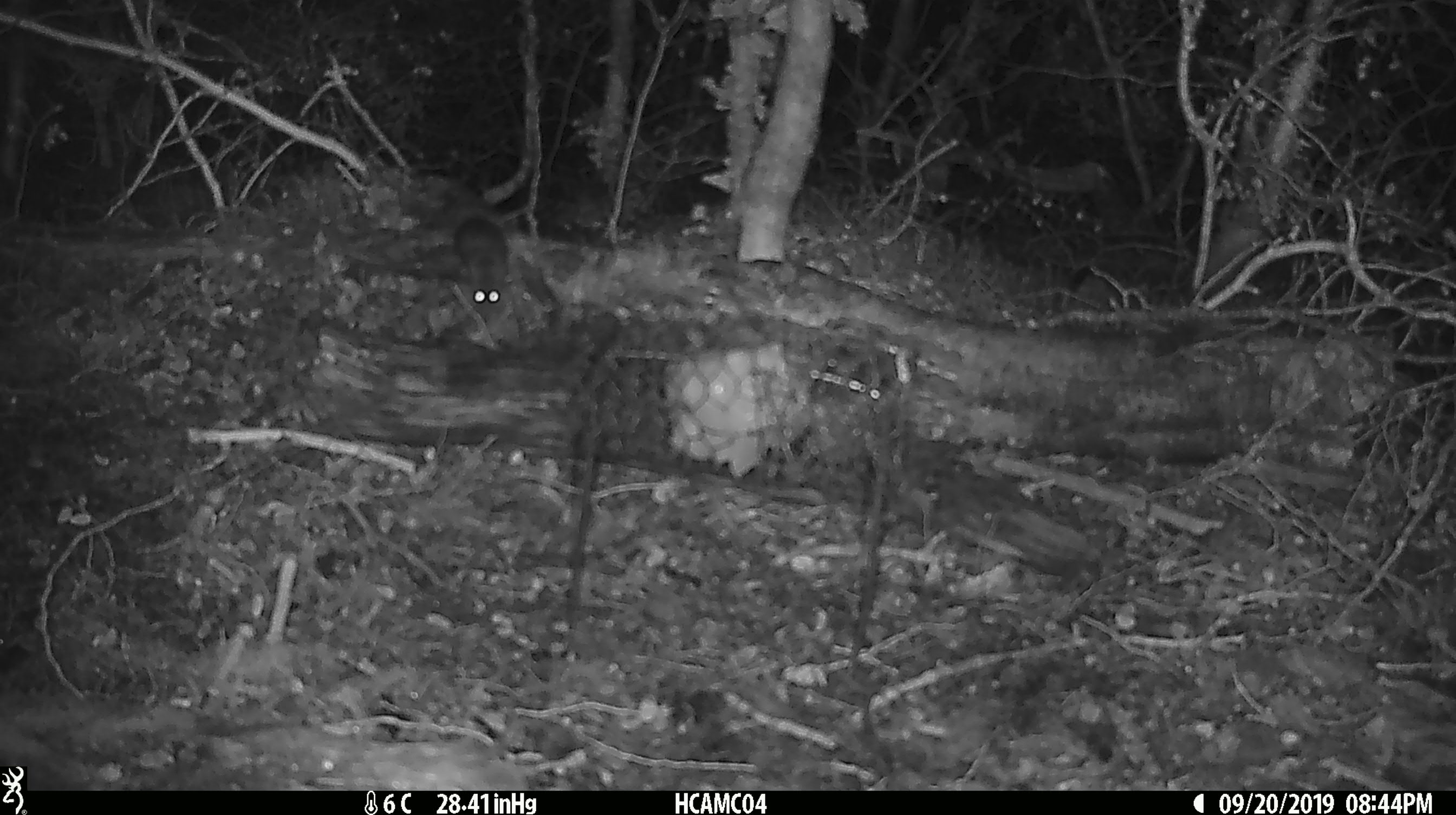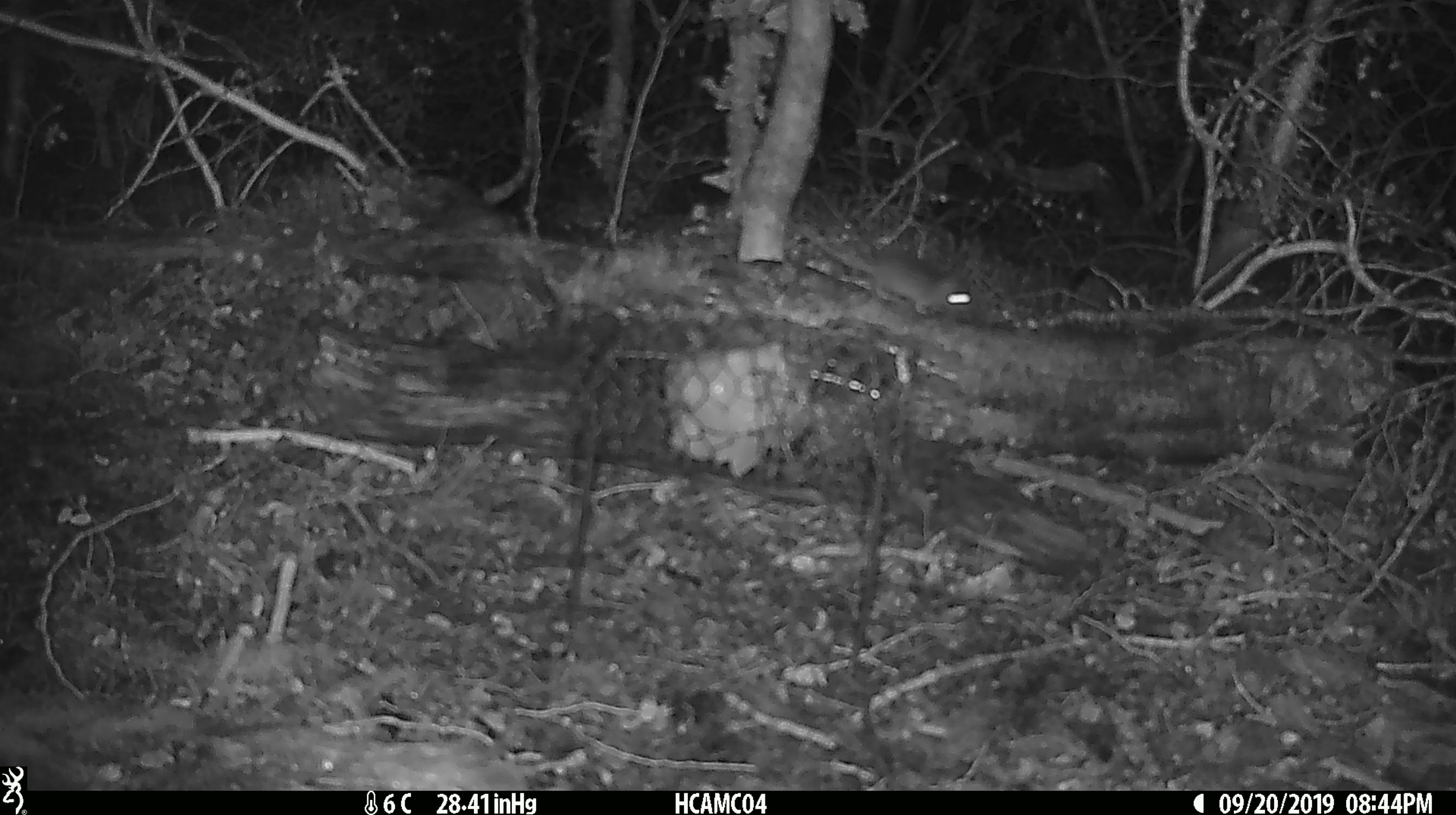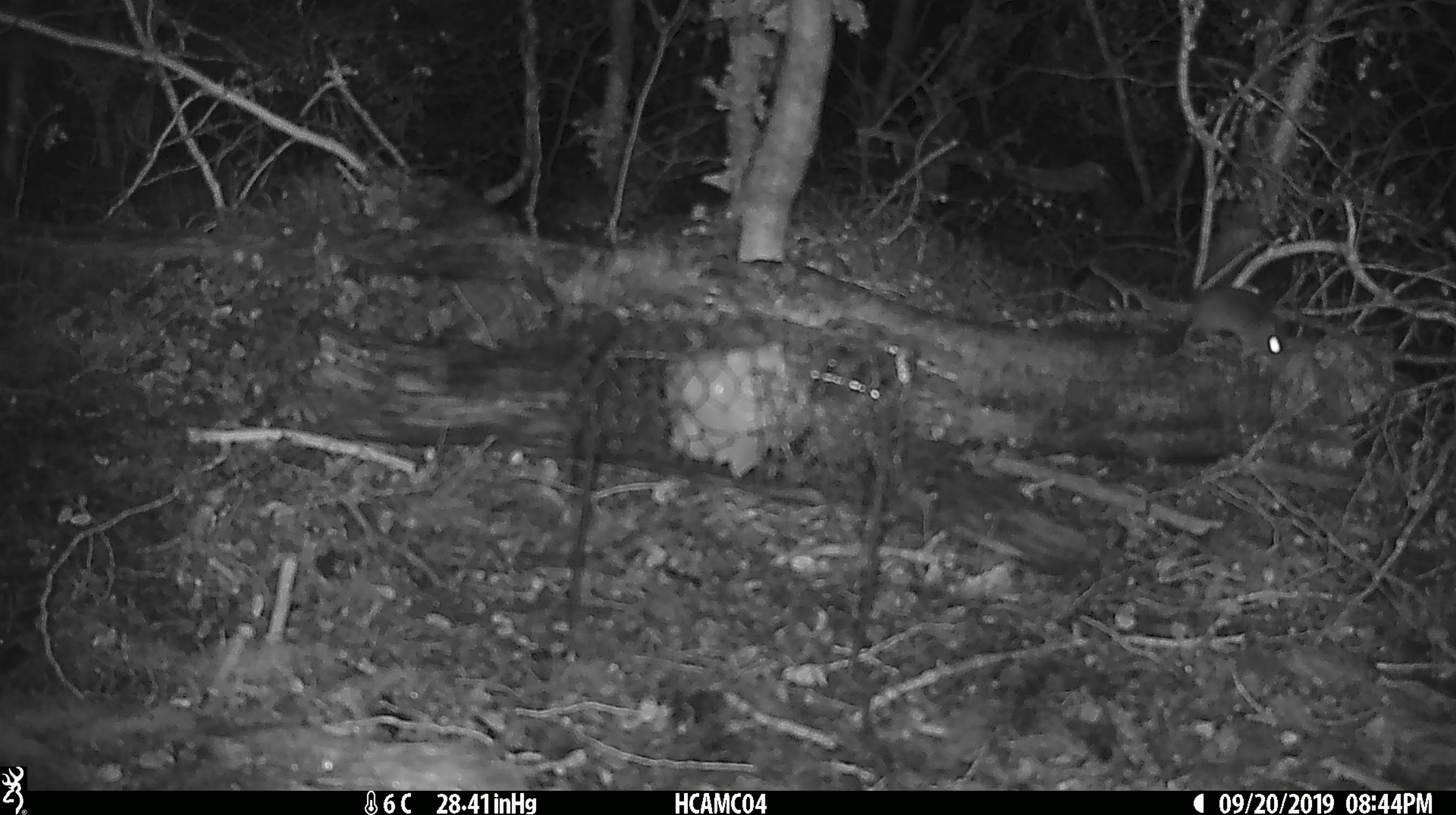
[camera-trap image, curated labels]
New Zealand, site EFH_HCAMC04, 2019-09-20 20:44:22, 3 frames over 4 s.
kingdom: Animalia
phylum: Chordata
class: Mammalia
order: Rodentia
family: Muridae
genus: Mus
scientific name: Mus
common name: mouse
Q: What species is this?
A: Mouse (Mus).